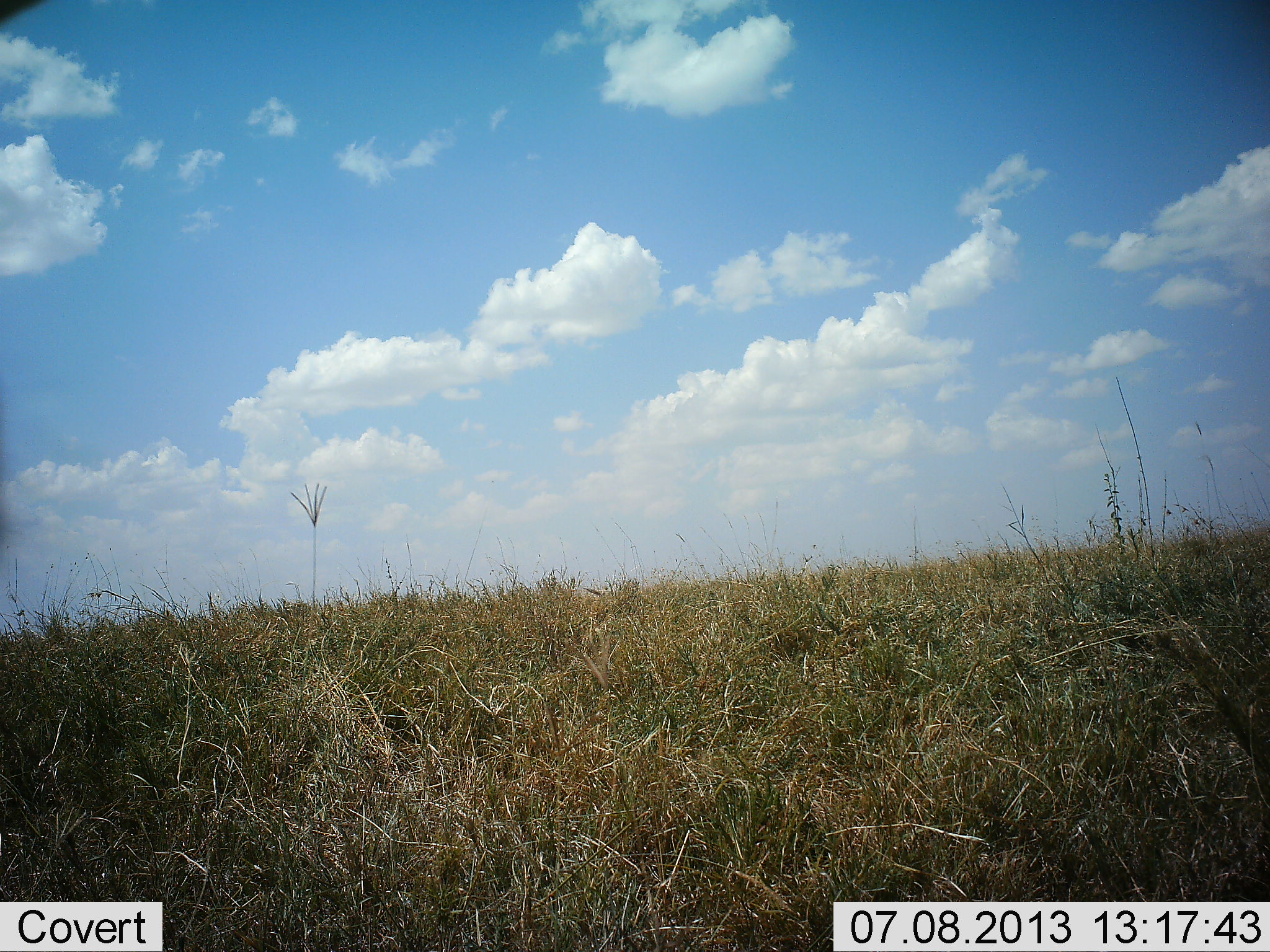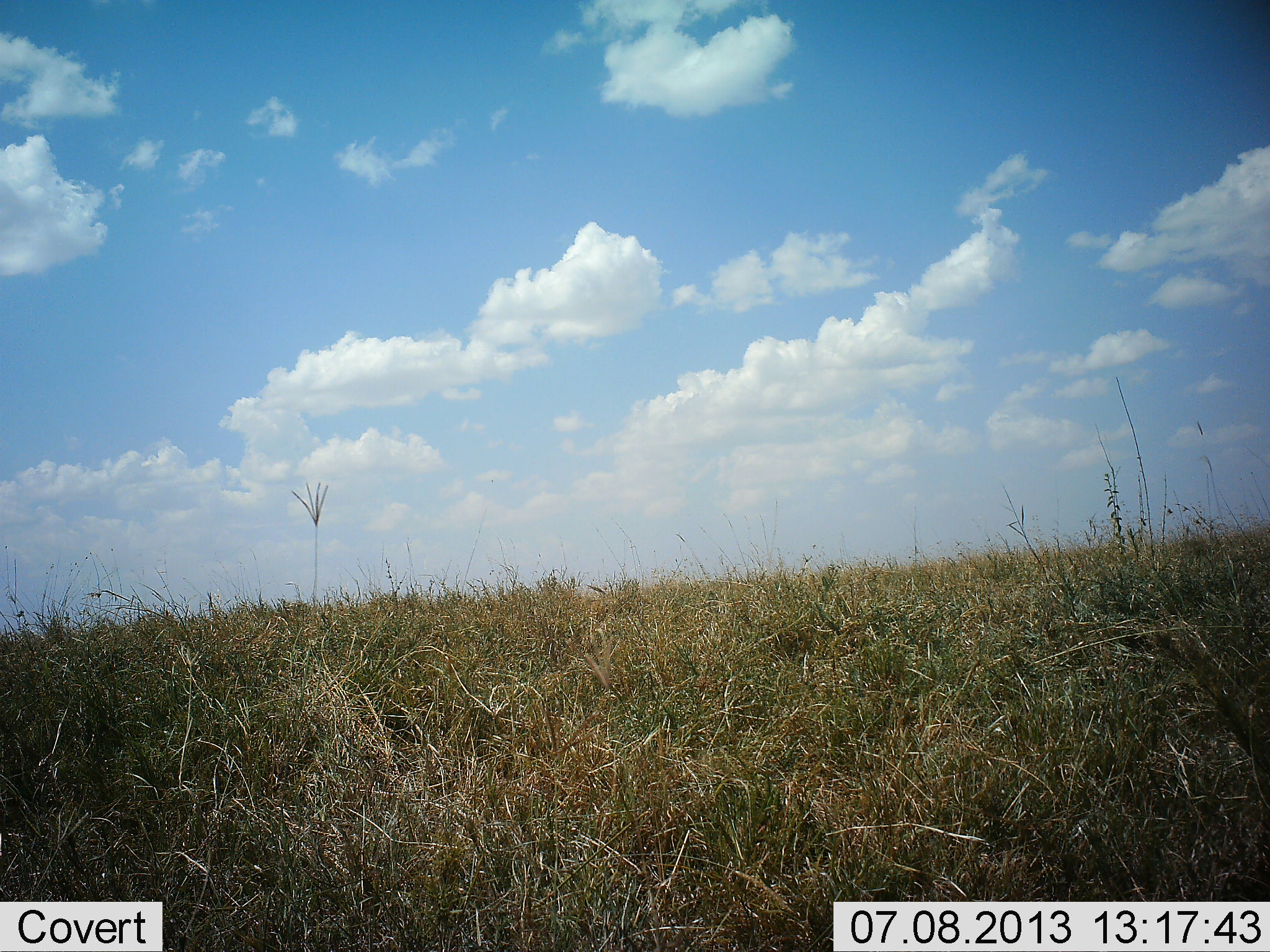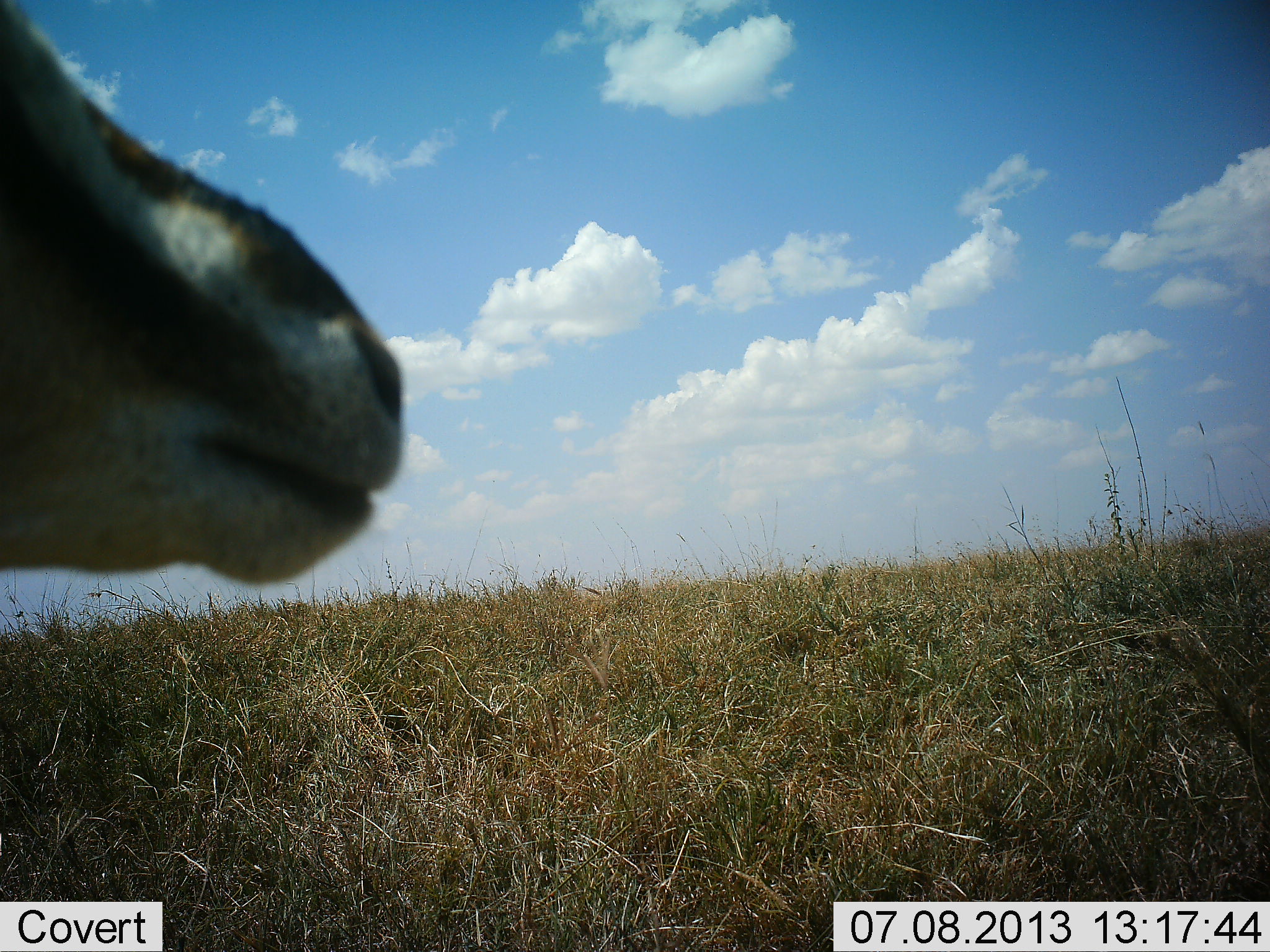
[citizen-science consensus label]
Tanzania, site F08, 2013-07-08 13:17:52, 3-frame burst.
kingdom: Animalia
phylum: Chordata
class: Mammalia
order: Artiodactyla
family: Bovidae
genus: Eudorcas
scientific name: Eudorcas thomsonii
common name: thomson's gazelle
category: gazellethomsons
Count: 1.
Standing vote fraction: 36%.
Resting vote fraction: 0%.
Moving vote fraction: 64%.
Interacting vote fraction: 0%.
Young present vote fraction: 0%.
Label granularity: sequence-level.